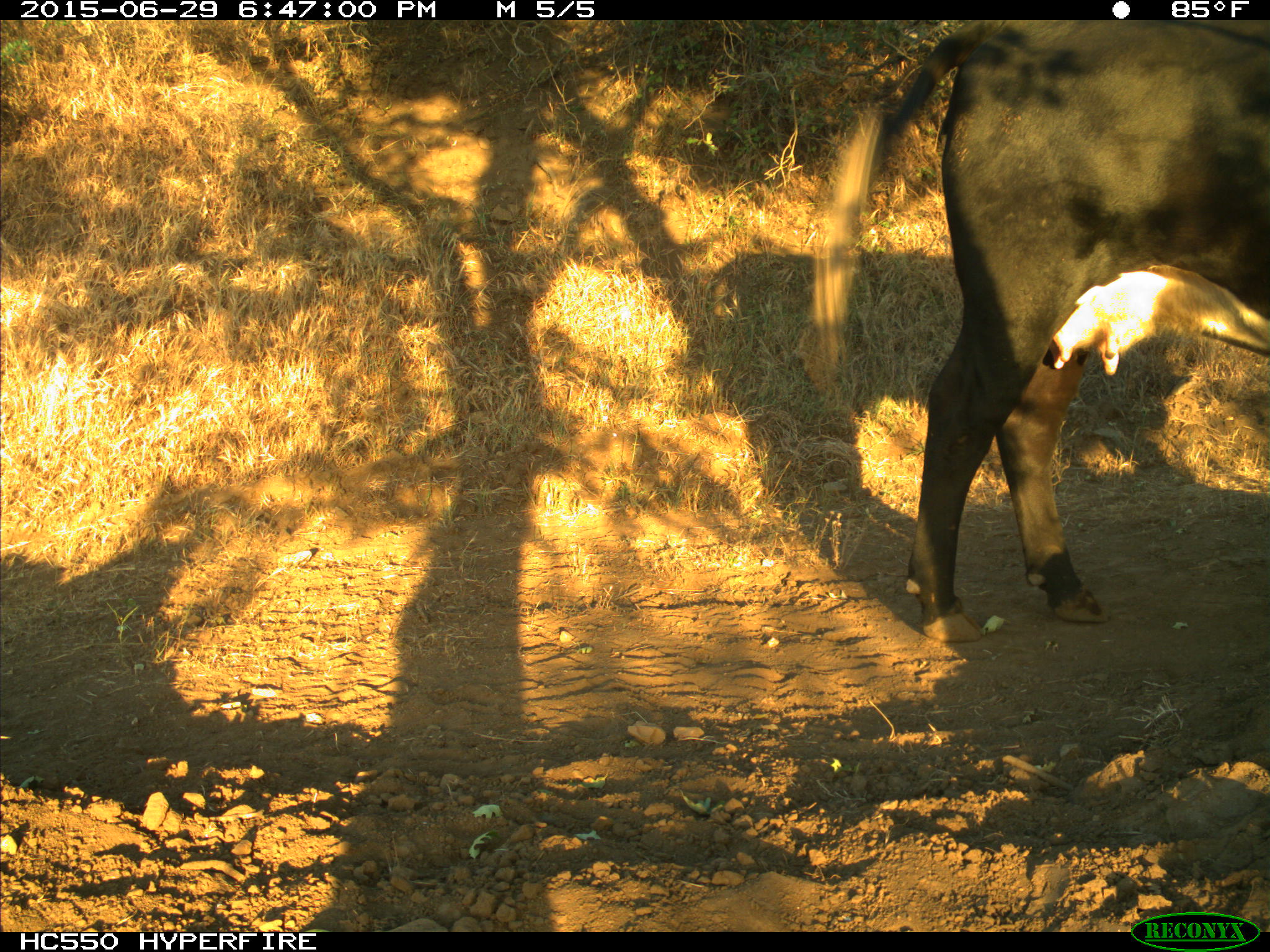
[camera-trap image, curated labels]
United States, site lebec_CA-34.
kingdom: Animalia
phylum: Chordata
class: Mammalia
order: Artiodactyla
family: Bovidae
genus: Bos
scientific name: Bos taurus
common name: domestic cow